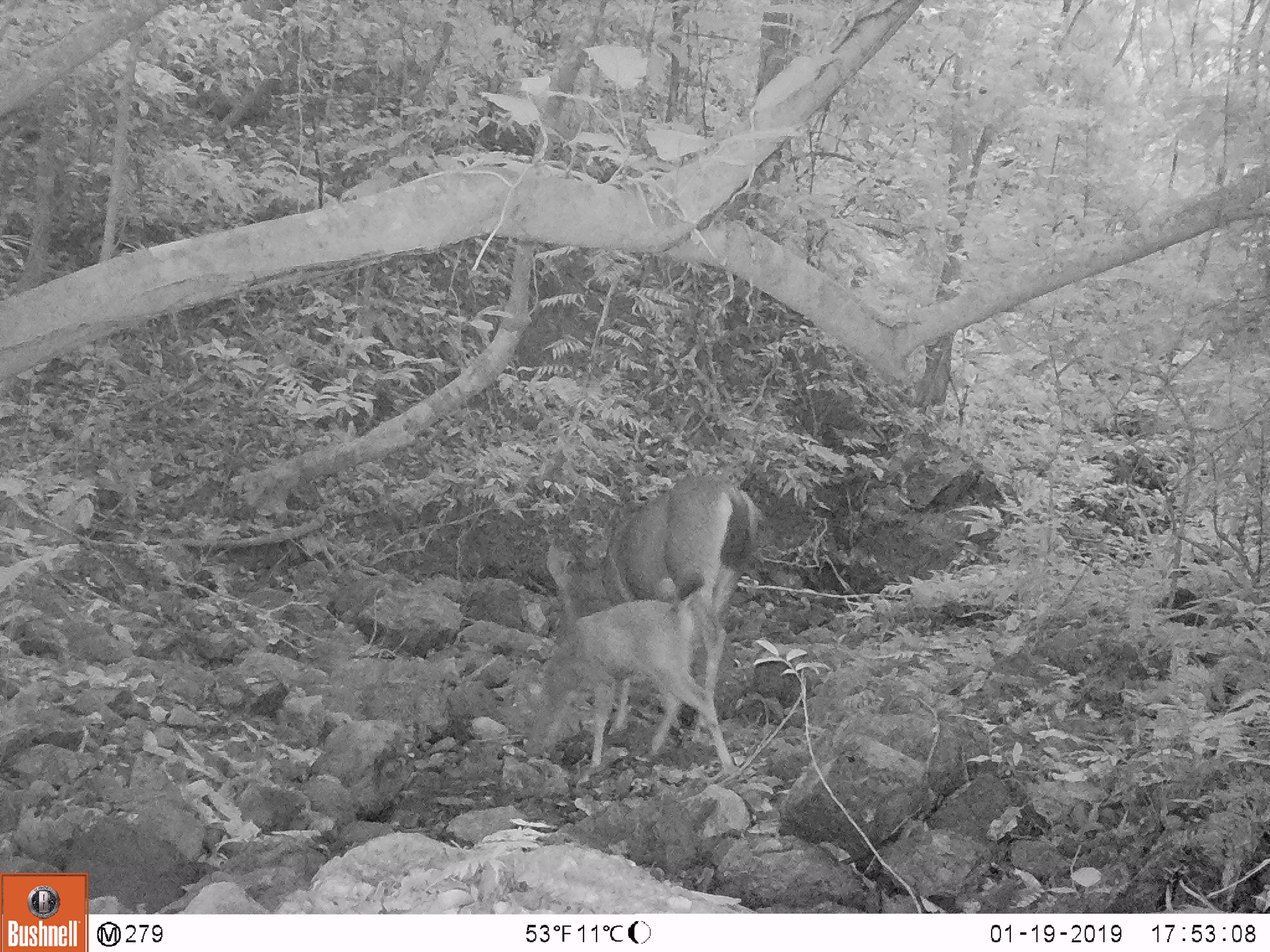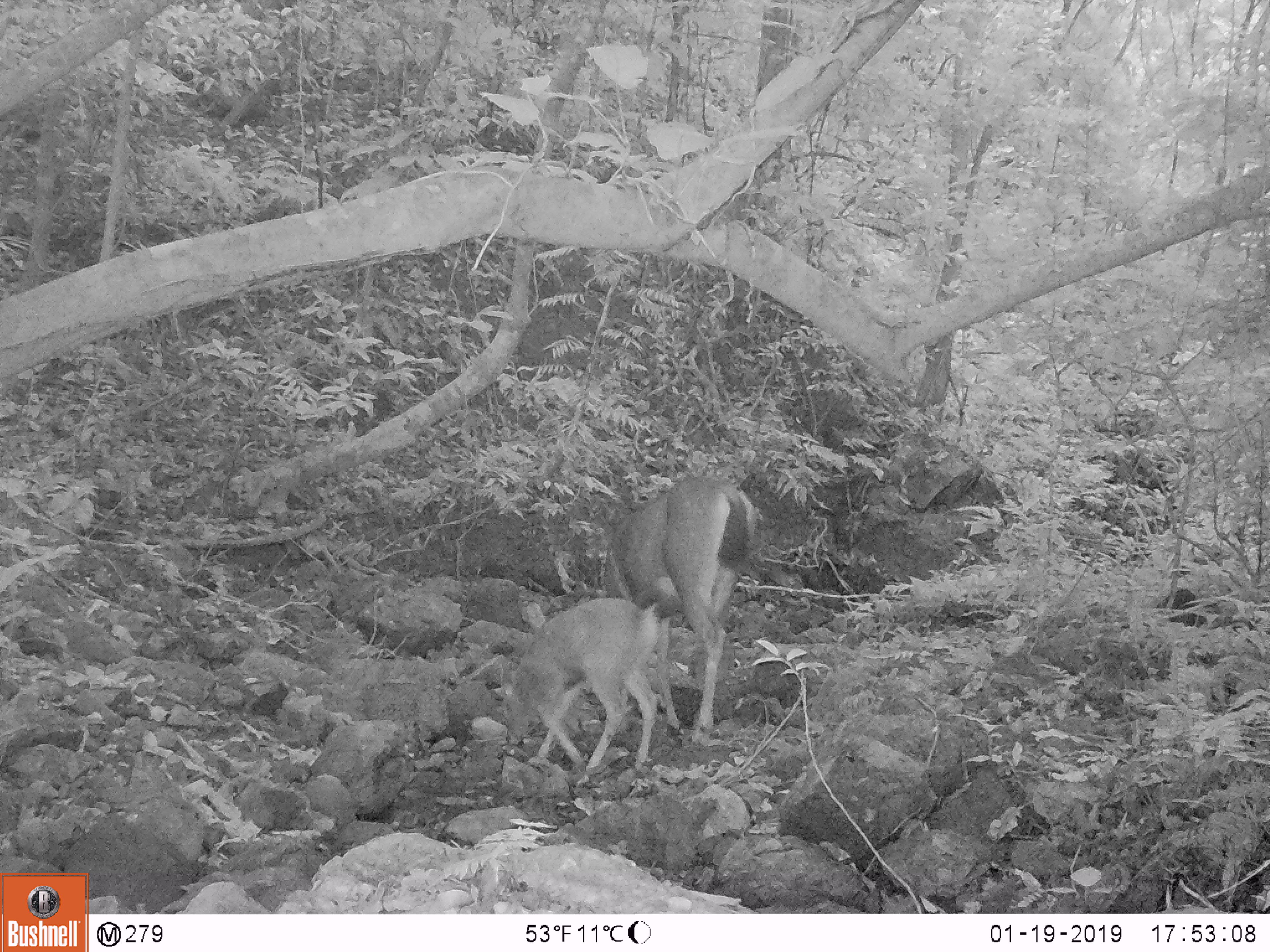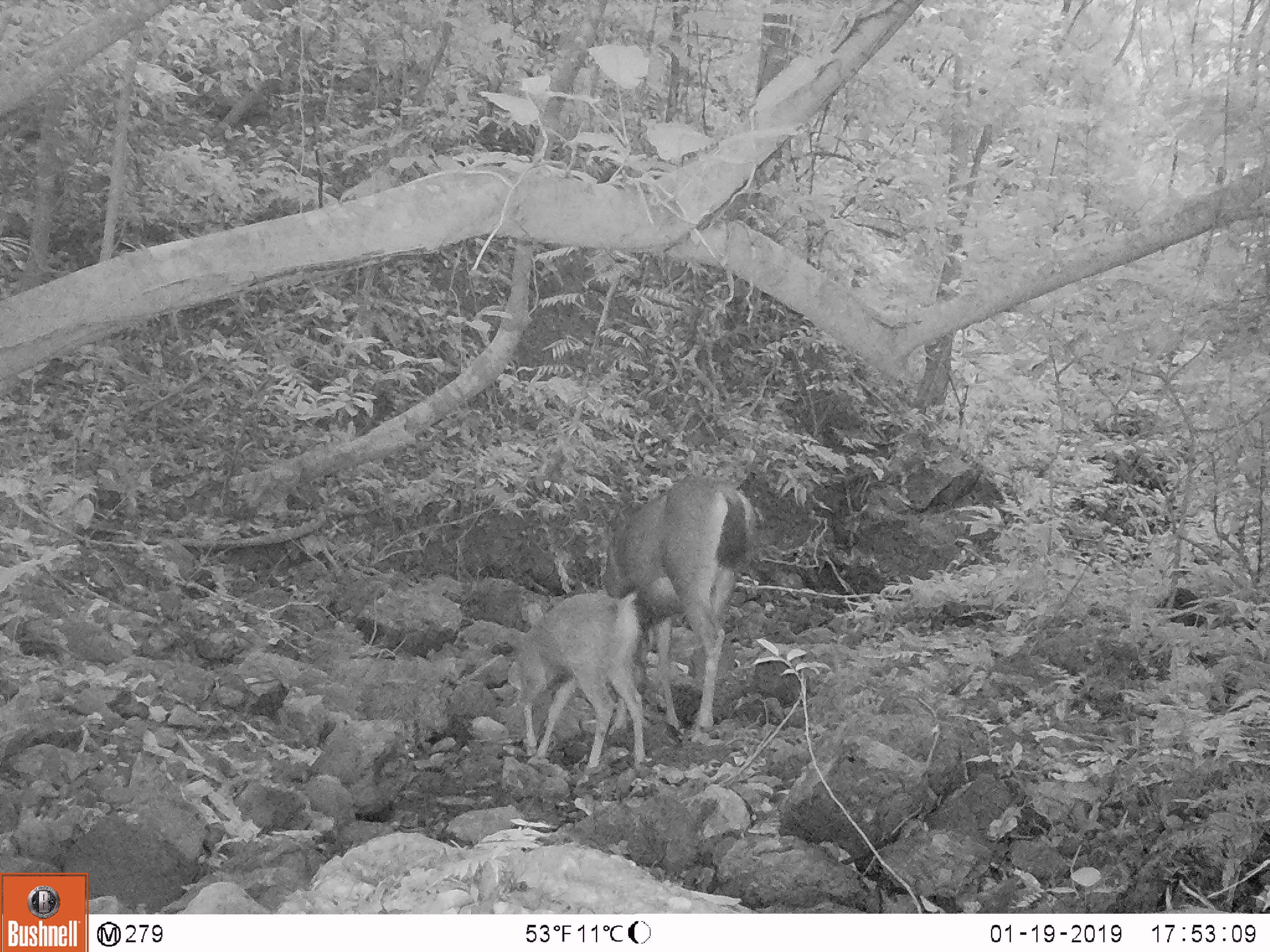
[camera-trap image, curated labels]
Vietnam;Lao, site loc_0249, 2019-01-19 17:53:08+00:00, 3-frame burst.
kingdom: Animalia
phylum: Chordata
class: Mammalia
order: Artiodactyla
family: Cervidae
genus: Rusa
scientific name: Rusa unicolor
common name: sambar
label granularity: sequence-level